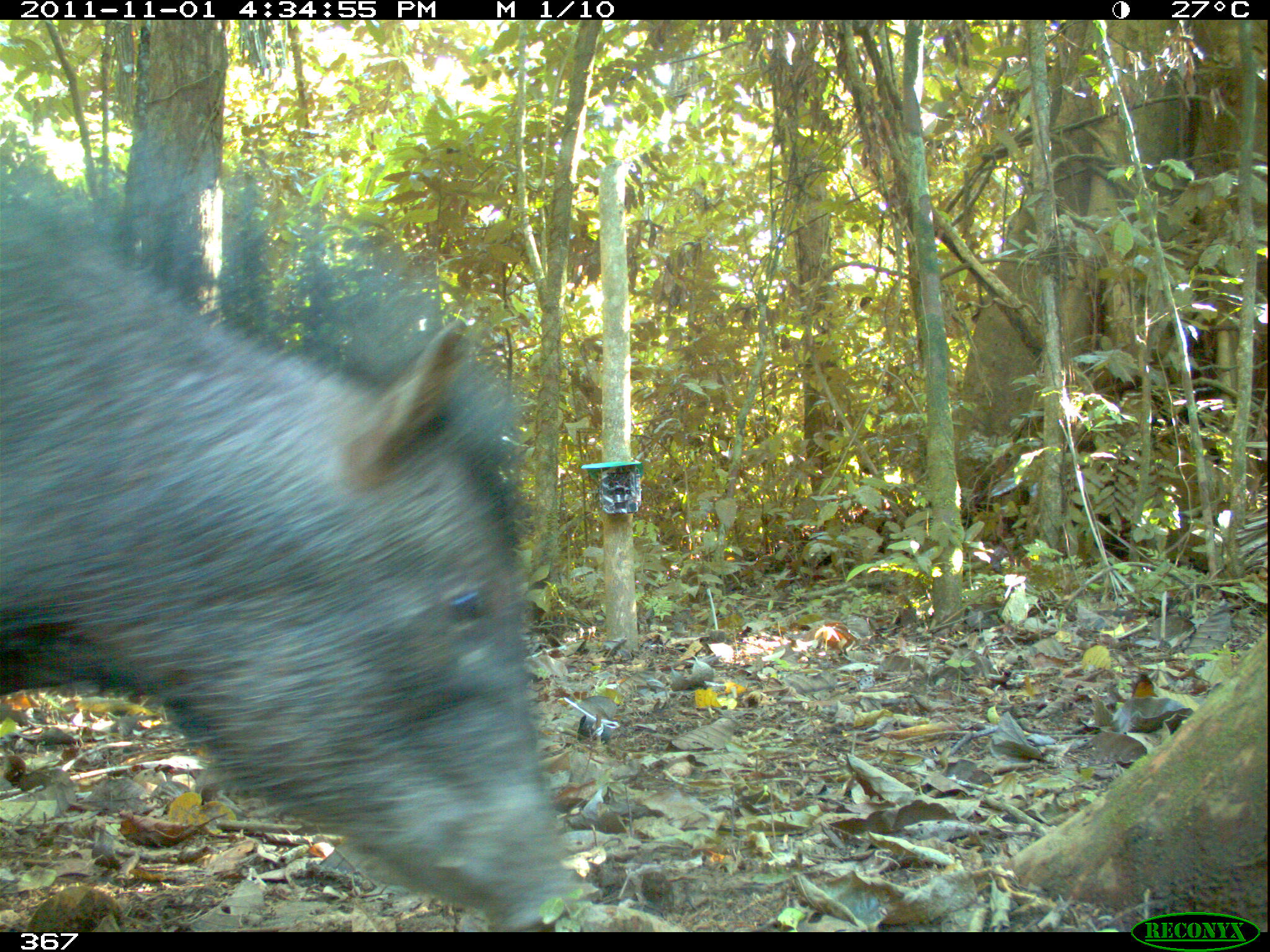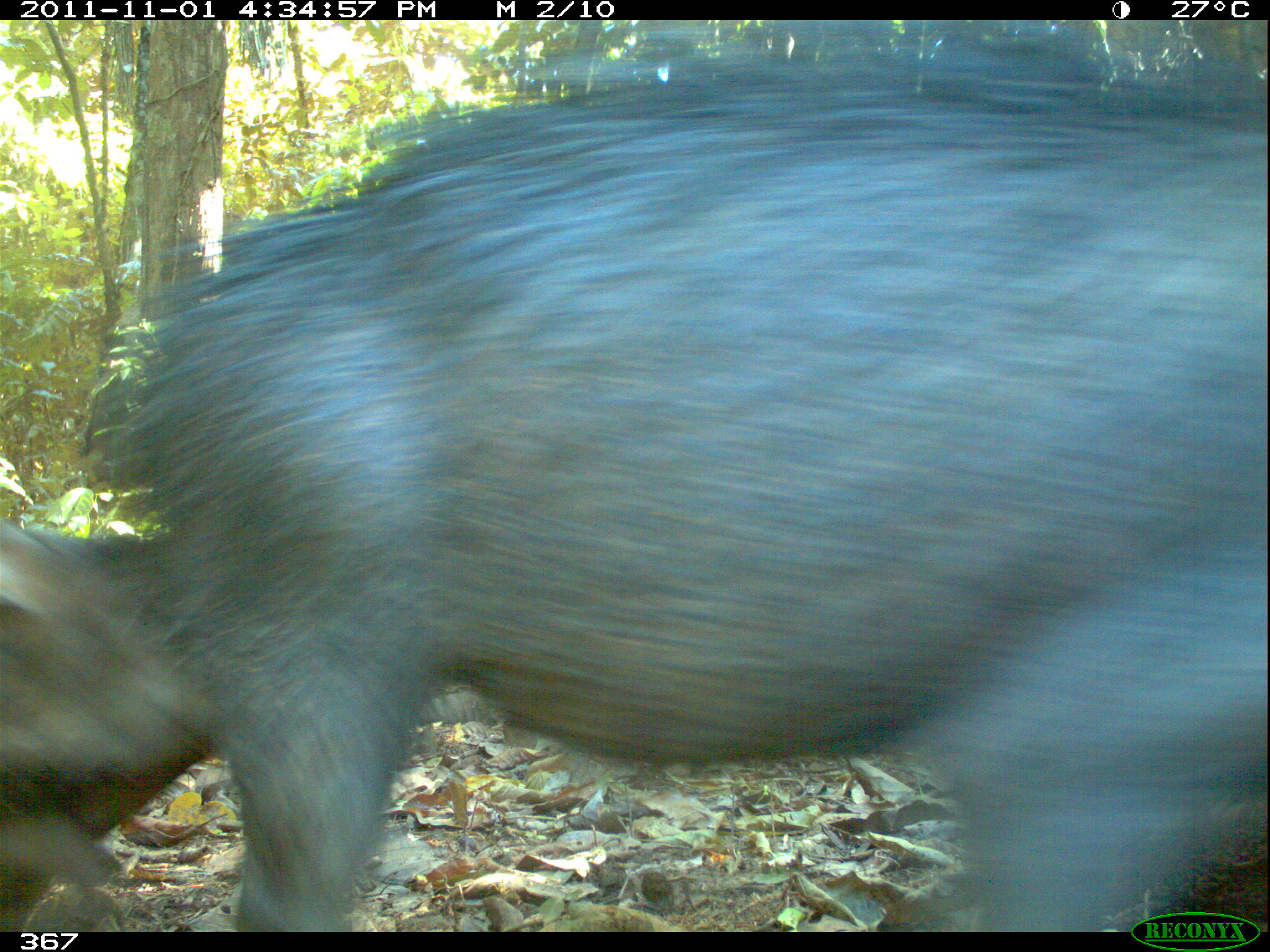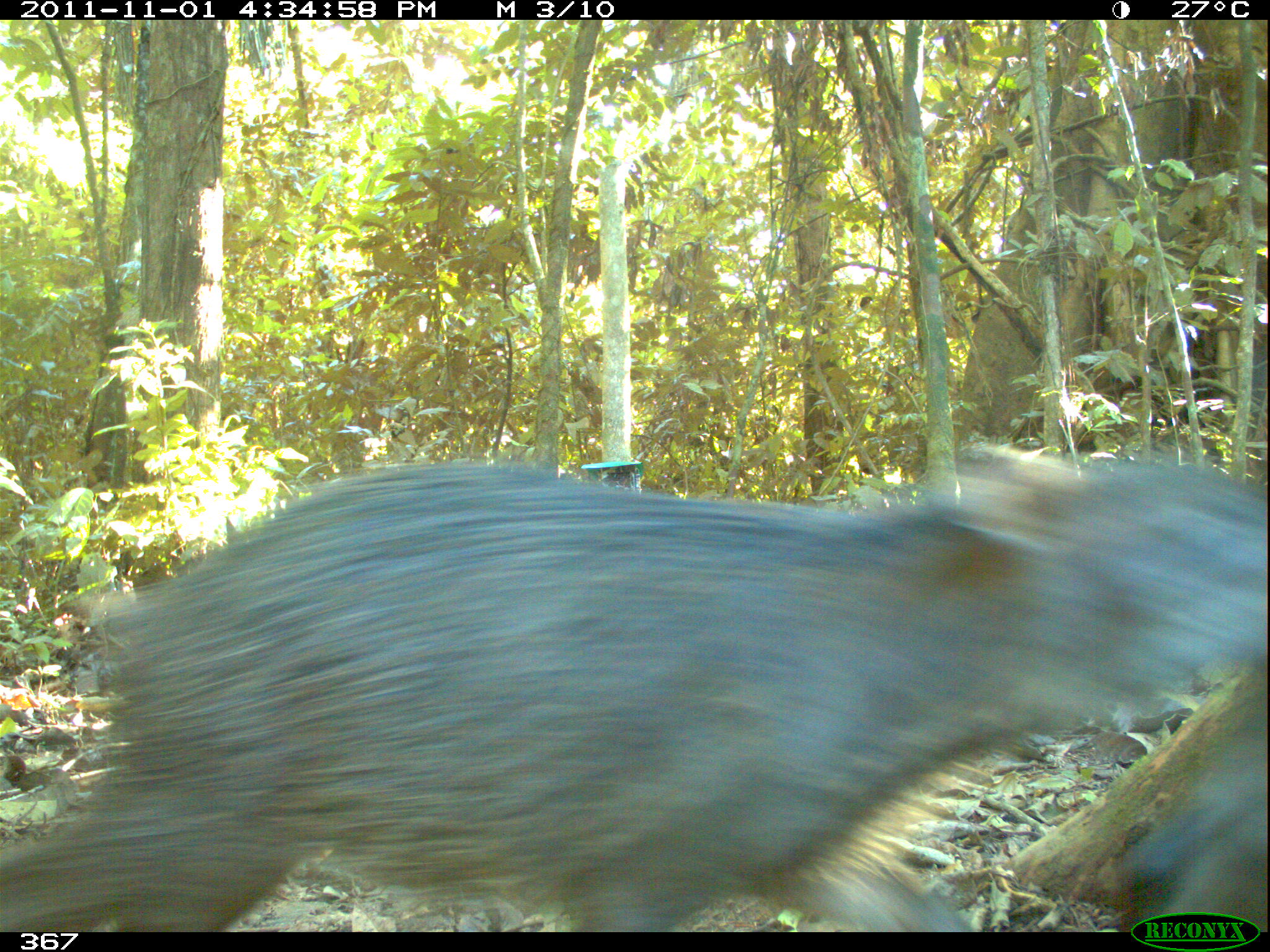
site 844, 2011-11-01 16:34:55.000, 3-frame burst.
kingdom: Animalia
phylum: Chordata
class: Mammalia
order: Artiodactyla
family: Tayassuidae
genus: Tayassu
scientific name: Tayassu pecari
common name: white-lipped peccary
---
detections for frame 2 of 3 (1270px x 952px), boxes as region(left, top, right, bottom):
tayassu pecari: region(82, 18, 1270, 932); region(1, 515, 227, 932)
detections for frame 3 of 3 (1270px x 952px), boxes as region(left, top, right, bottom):
tayassu pecari: region(1, 435, 1267, 932)